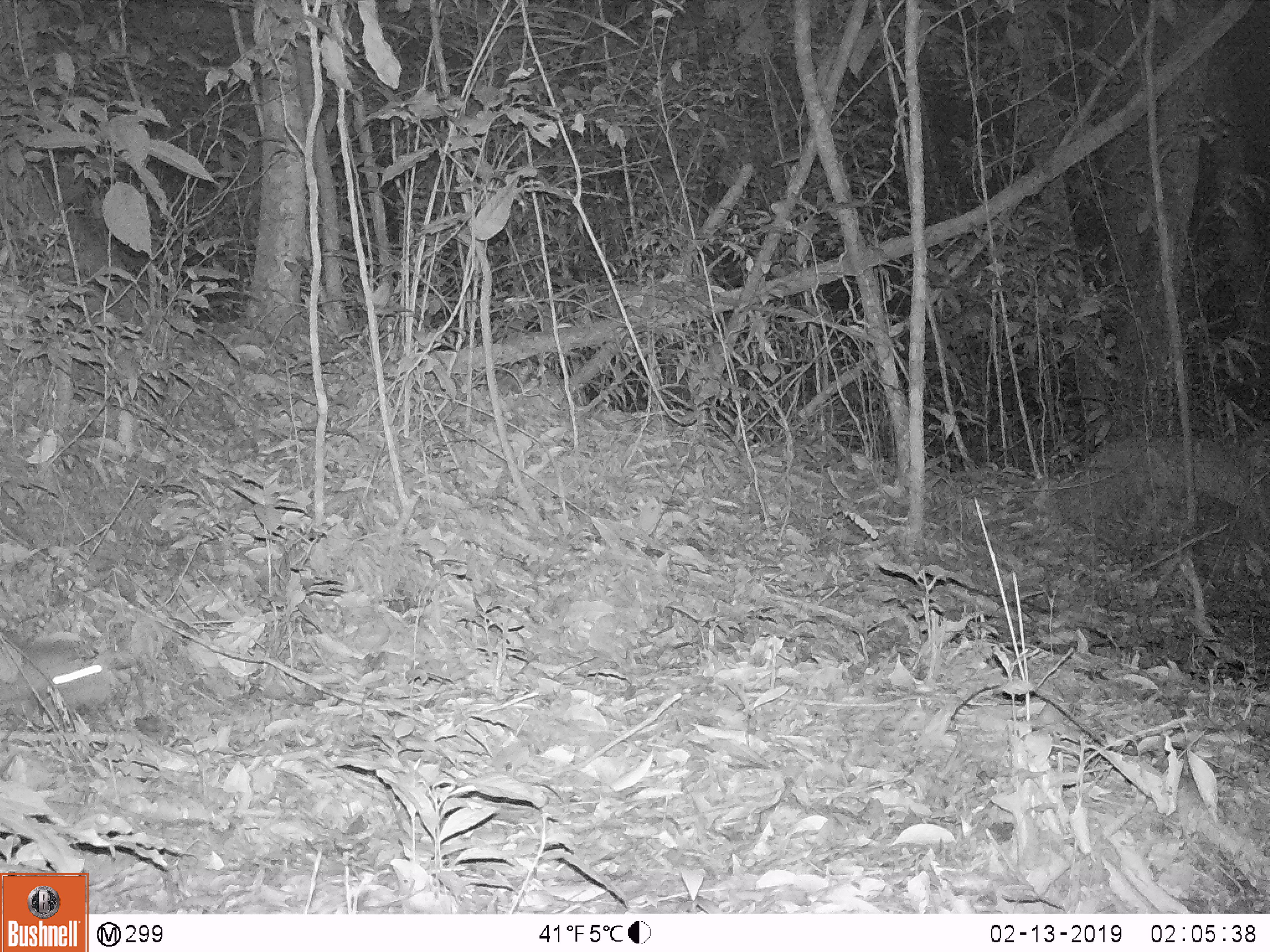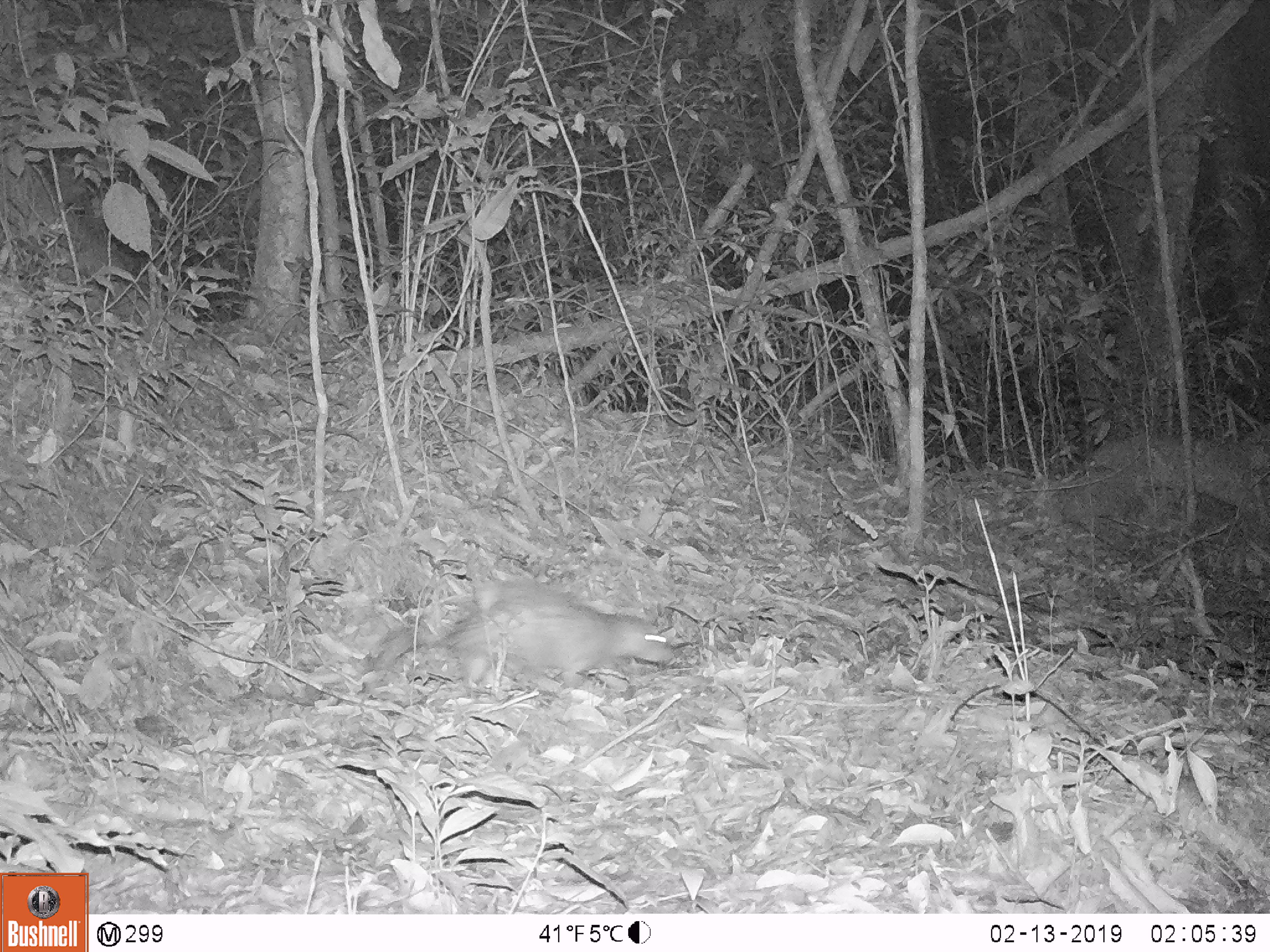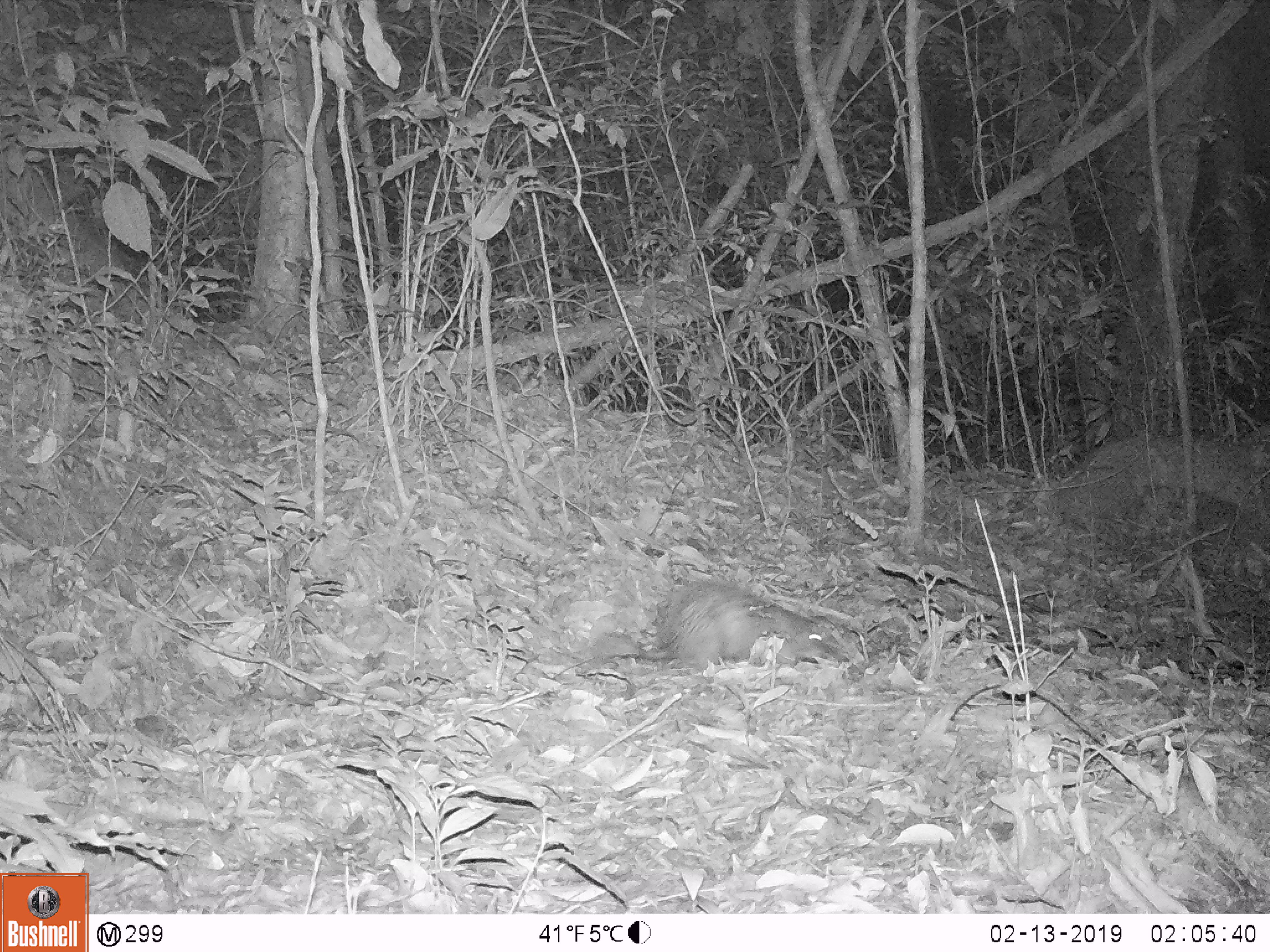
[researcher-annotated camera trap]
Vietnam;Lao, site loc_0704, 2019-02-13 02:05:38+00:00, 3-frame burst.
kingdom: Animalia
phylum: Chordata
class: Mammalia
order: Rodentia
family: Hystricidae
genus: Atherurus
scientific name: Atherurus macrourus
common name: asiatic brush-tailed porcupine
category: asiatic brush tailed porcupine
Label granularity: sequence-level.